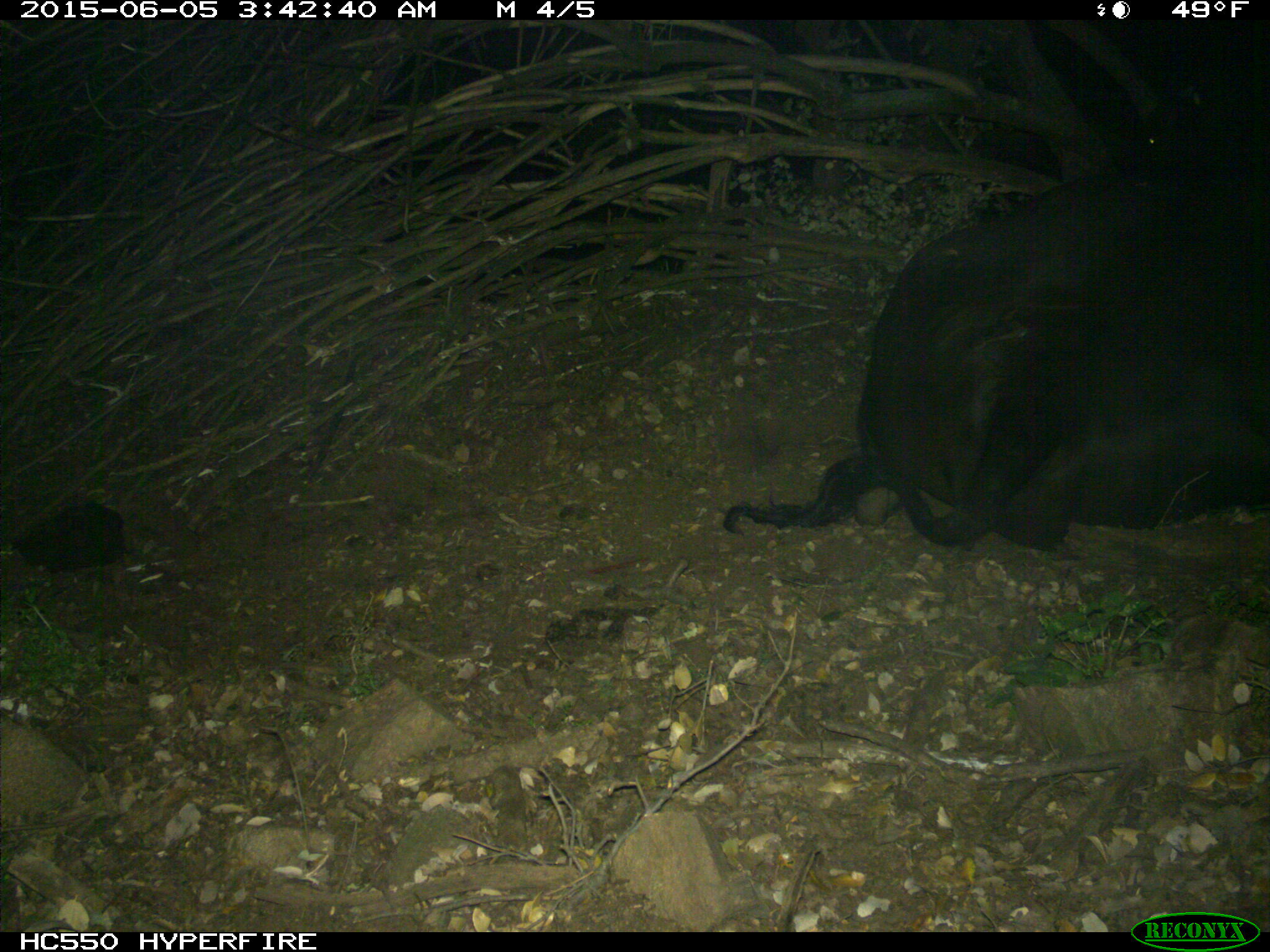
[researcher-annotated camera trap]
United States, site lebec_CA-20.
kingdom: Animalia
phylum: Chordata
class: Mammalia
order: Artiodactyla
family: Bovidae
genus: Bos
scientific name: Bos taurus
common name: domestic cow